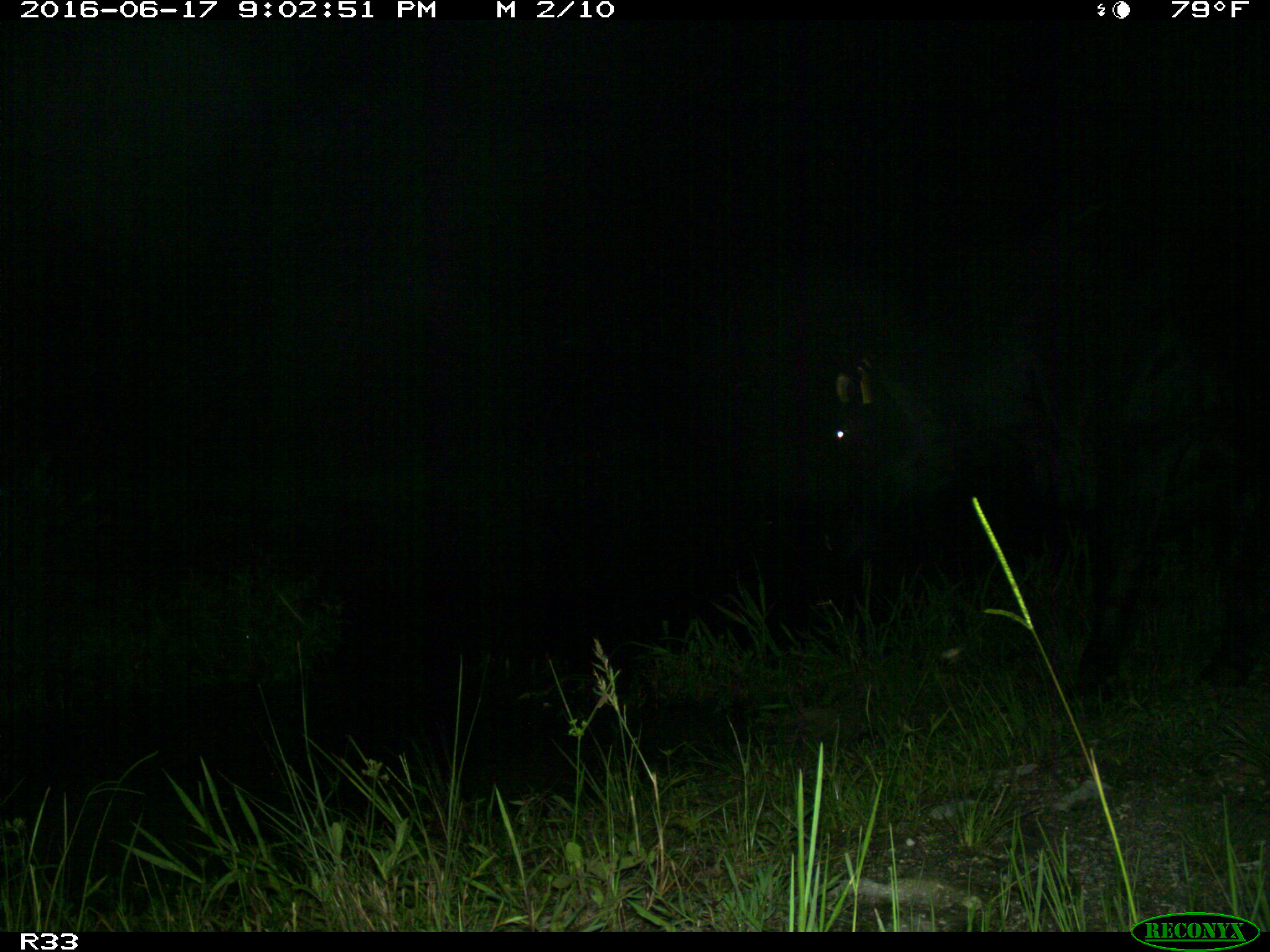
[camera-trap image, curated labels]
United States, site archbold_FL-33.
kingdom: Animalia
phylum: Chordata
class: Mammalia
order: Artiodactyla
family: Bovidae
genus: Bos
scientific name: Bos taurus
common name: domestic cow